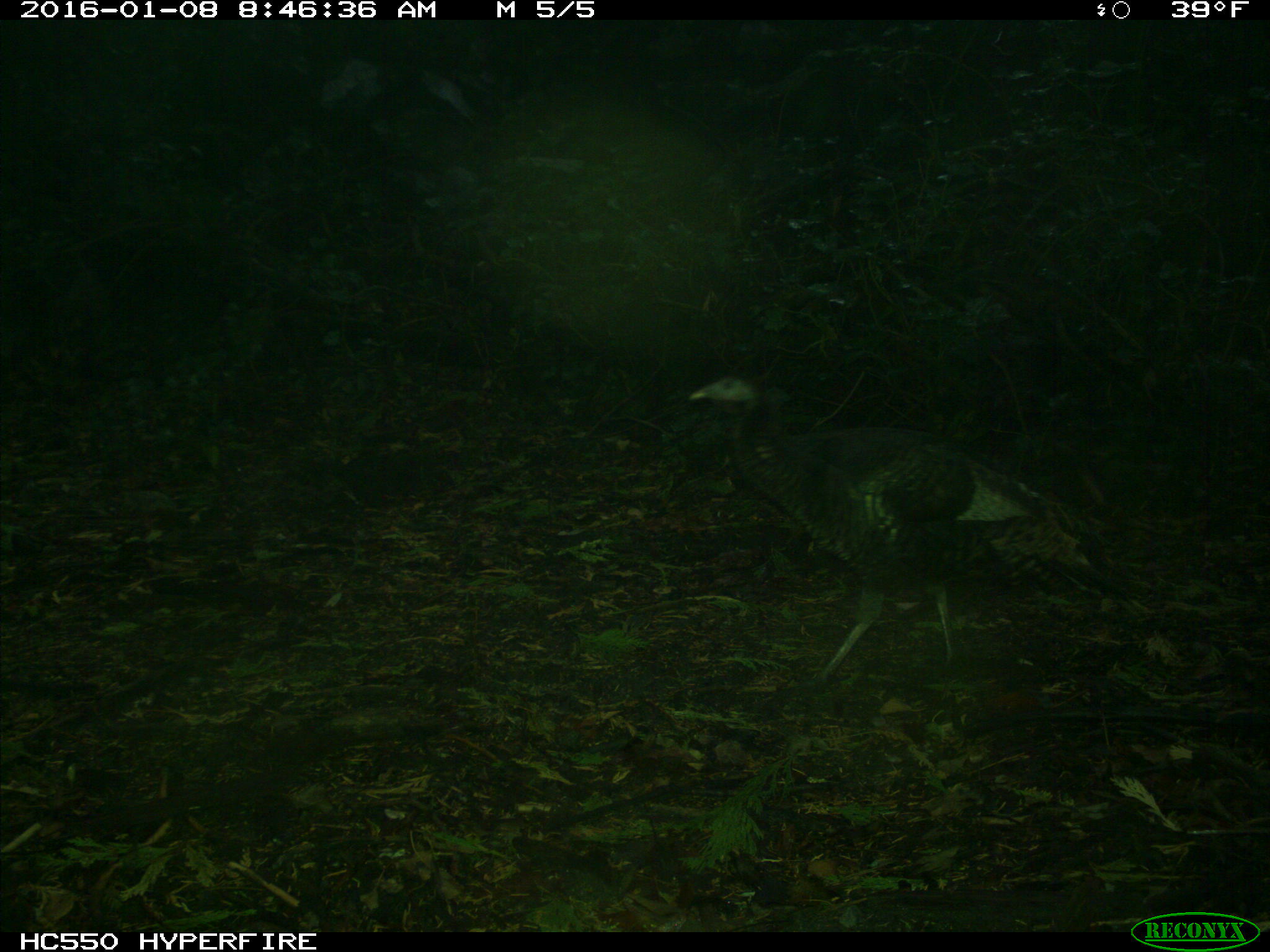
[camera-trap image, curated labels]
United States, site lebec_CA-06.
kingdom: Animalia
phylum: Chordata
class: Aves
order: Galliformes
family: Phasianidae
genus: Meleagris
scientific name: Meleagris gallopavo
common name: wild turkey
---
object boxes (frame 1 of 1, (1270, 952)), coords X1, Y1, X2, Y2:
animal: 688, 376, 1188, 689